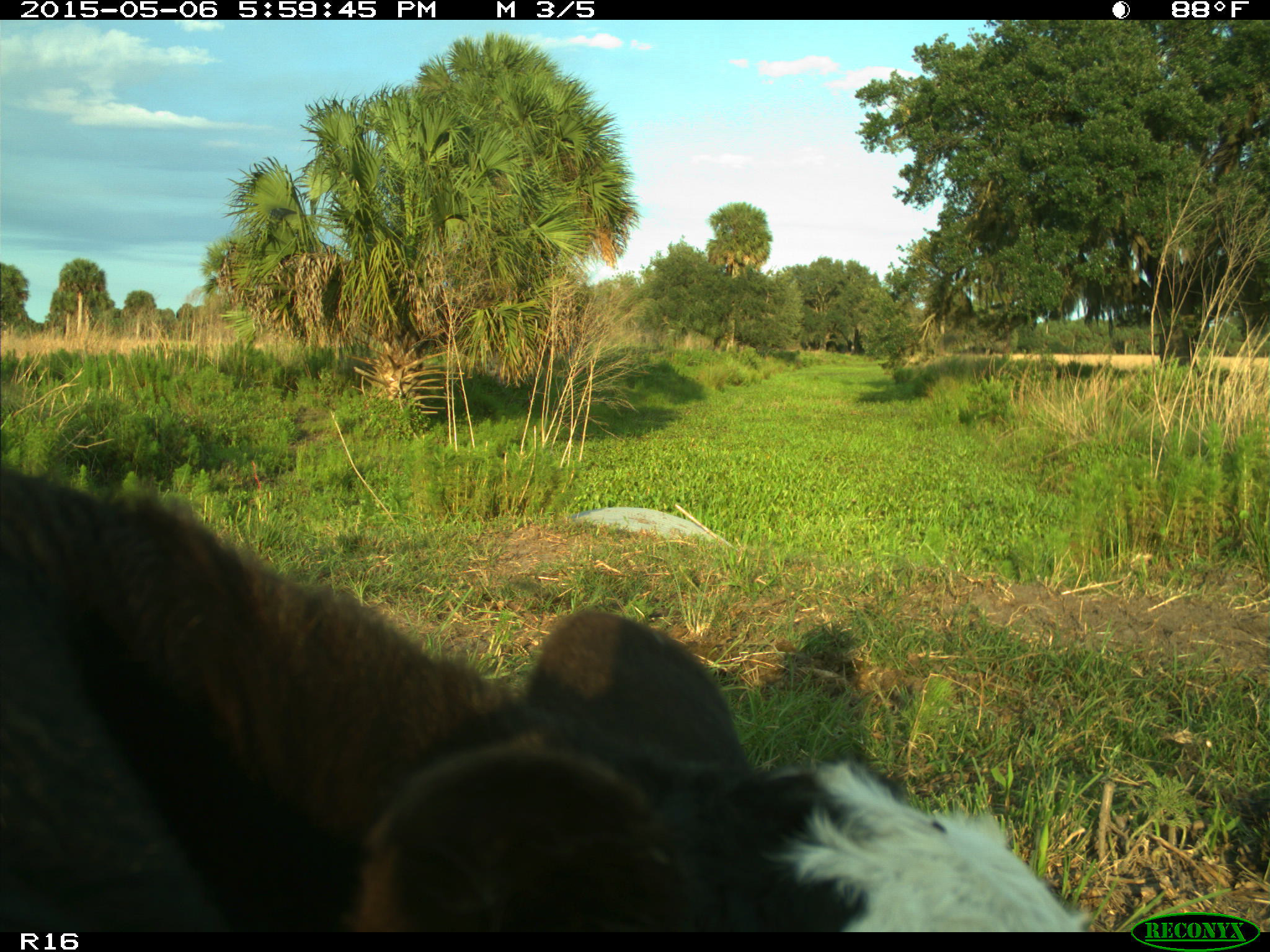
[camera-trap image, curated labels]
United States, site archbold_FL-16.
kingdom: Animalia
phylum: Chordata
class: Mammalia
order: Artiodactyla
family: Bovidae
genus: Bos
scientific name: Bos taurus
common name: domestic cow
Bos taurus (domestic cow).